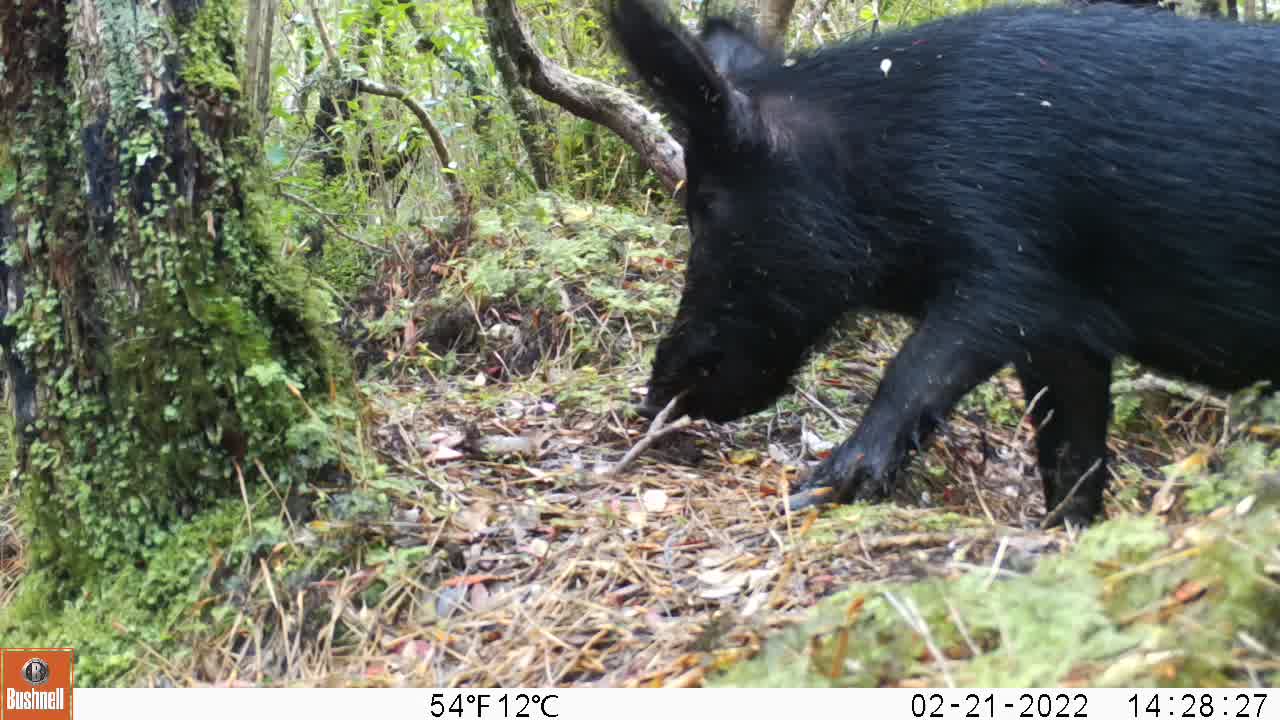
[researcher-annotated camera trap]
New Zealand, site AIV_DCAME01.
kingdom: Animalia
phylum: Chordata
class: Mammalia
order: Artiodactyla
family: Suidae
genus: Sus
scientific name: Sus scrofa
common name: pig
Pig (Sus scrofa).